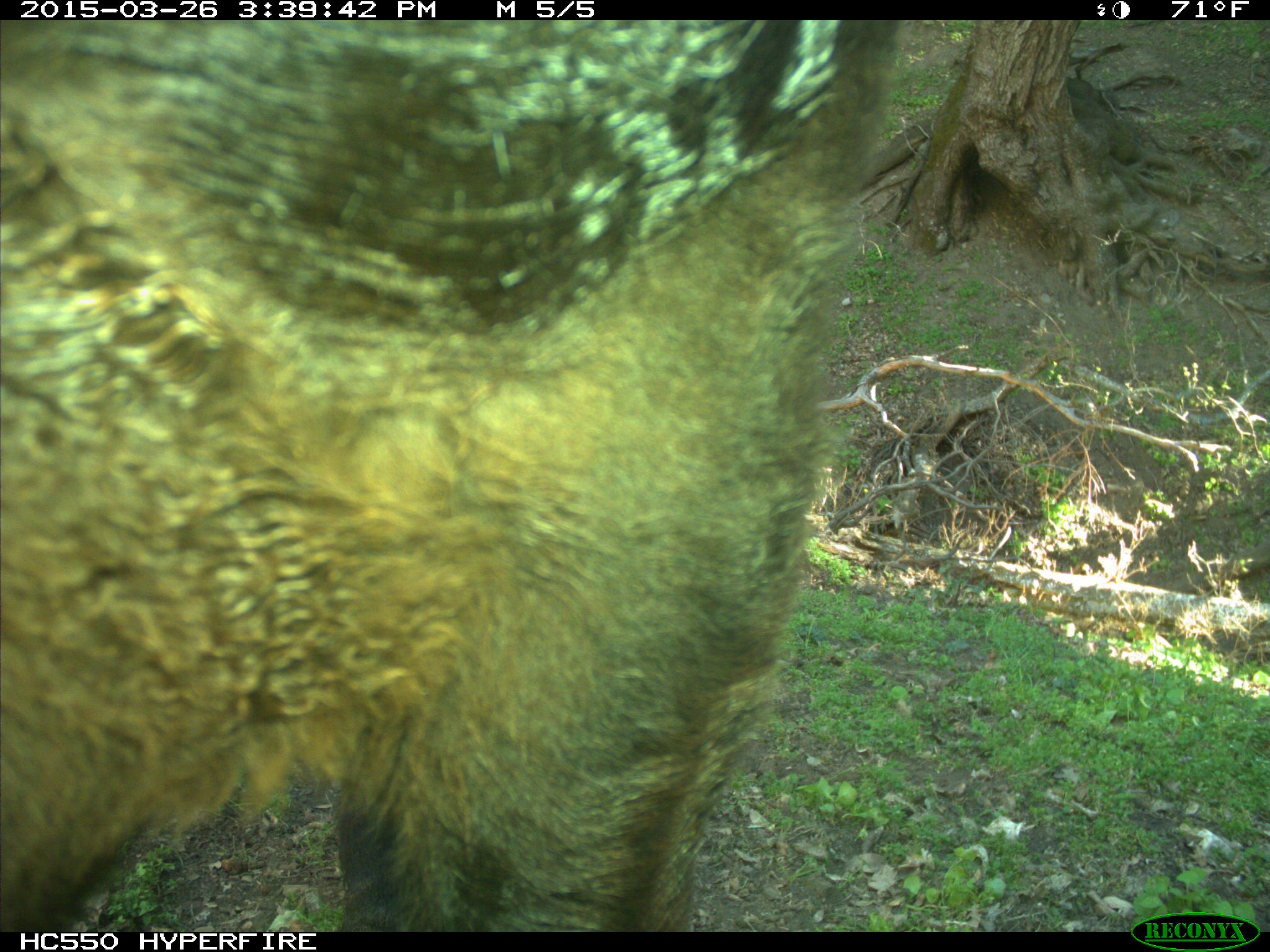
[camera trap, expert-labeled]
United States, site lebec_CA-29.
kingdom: Animalia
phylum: Chordata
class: Mammalia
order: Artiodactyla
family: Bovidae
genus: Bos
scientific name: Bos taurus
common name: domestic cow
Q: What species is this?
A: Bos taurus (domestic cow).